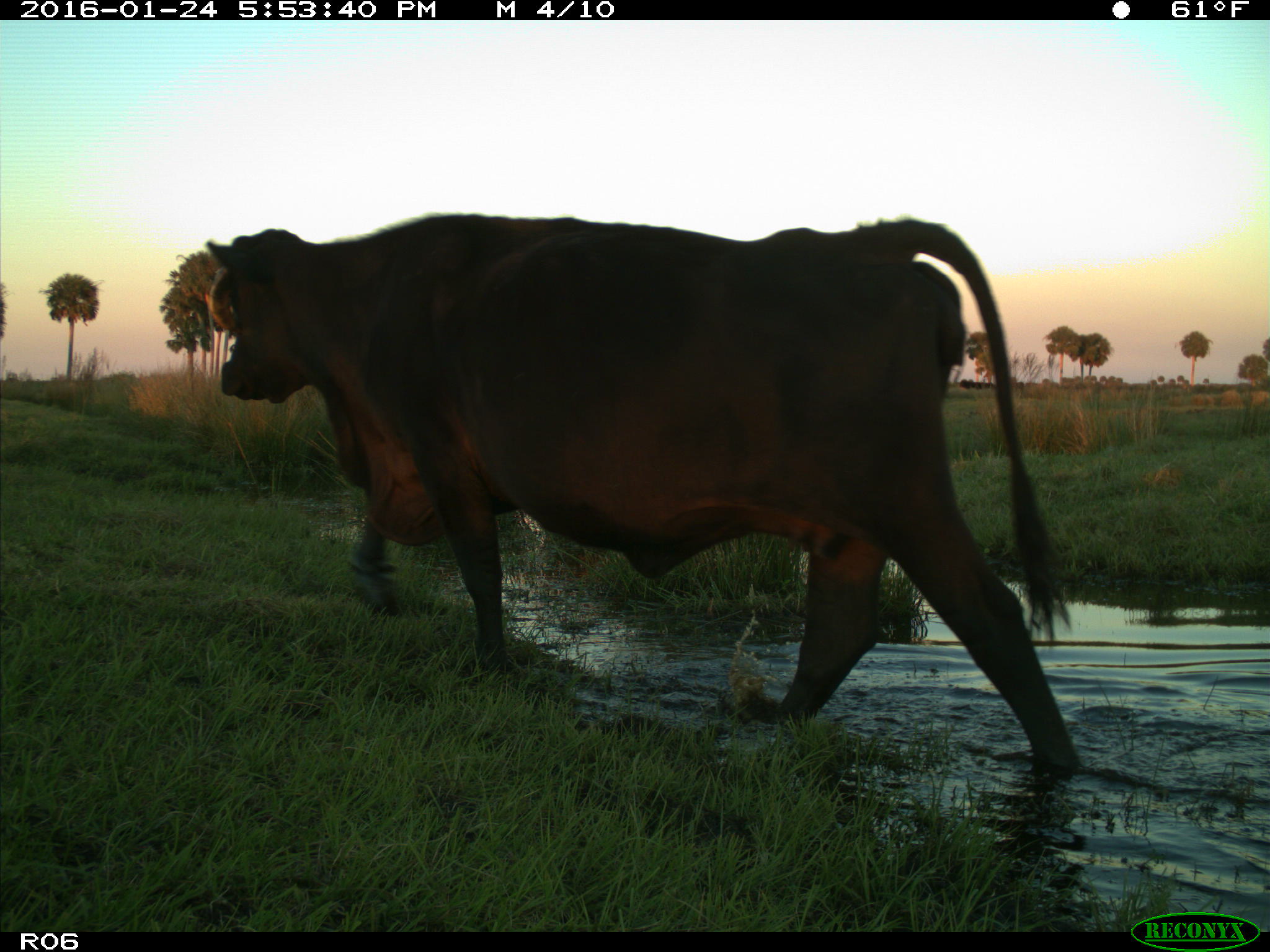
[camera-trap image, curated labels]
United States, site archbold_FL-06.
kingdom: Animalia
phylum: Chordata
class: Mammalia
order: Artiodactyla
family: Bovidae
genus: Bos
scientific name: Bos taurus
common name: domestic cow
Bos taurus (domestic cow).